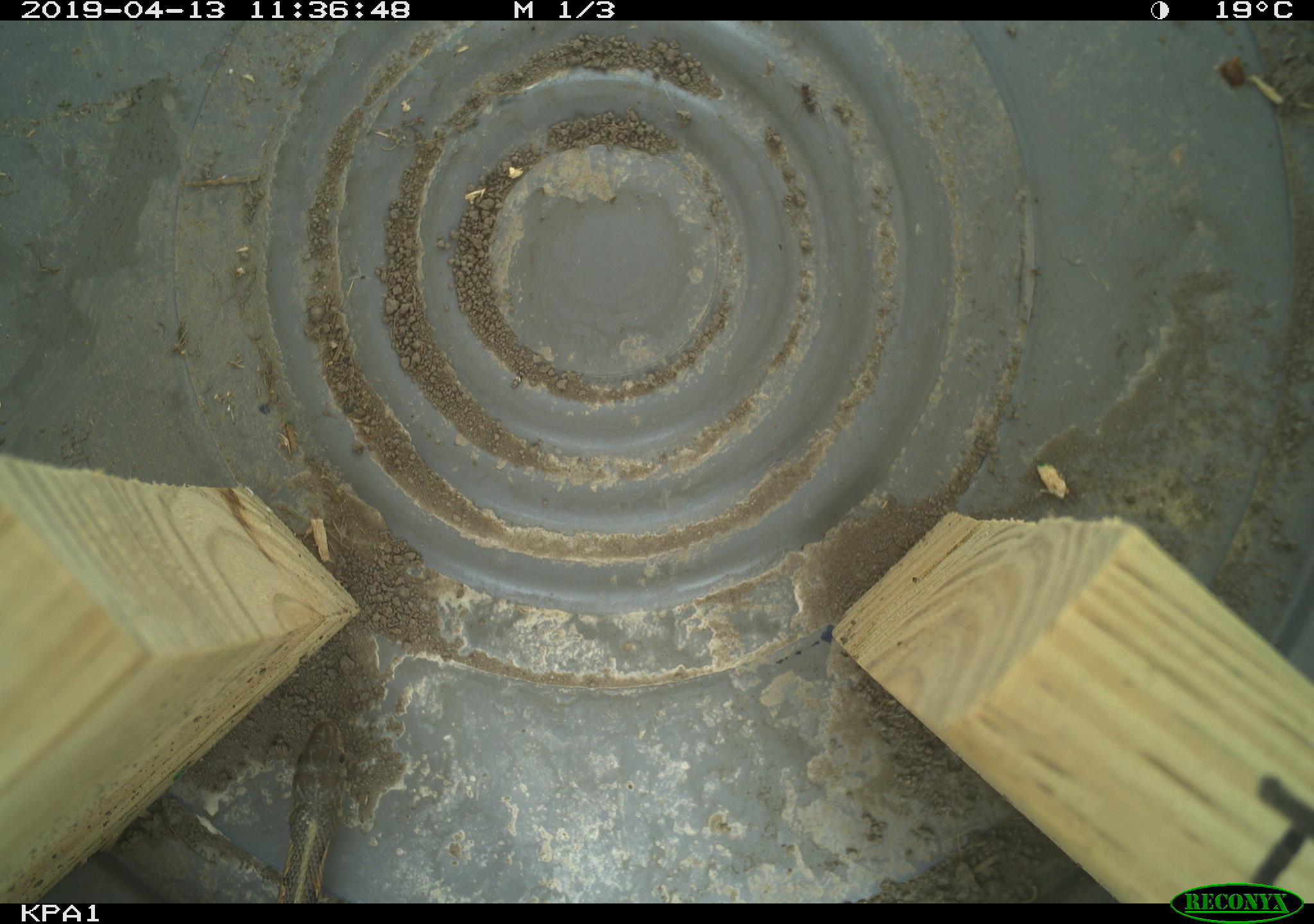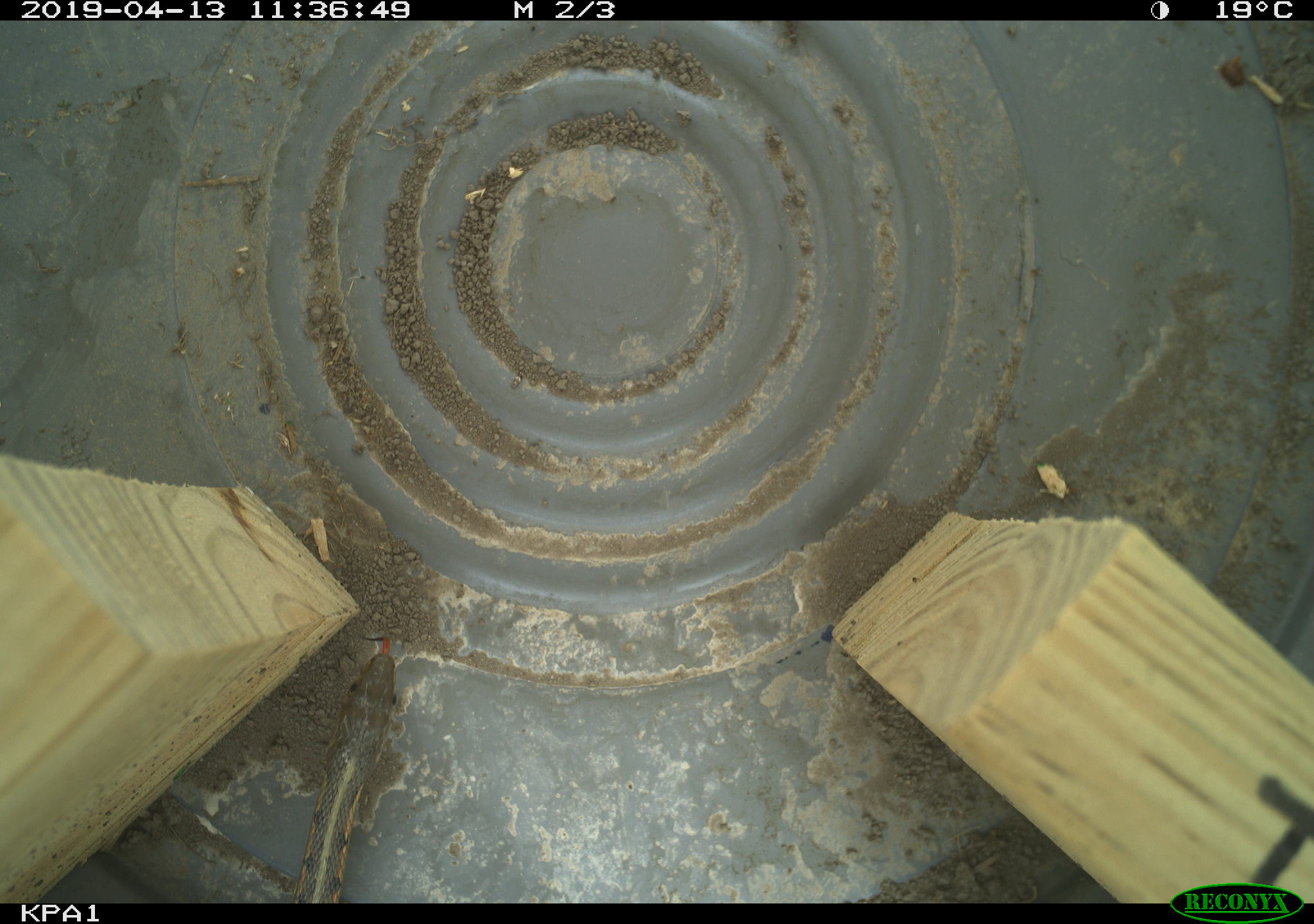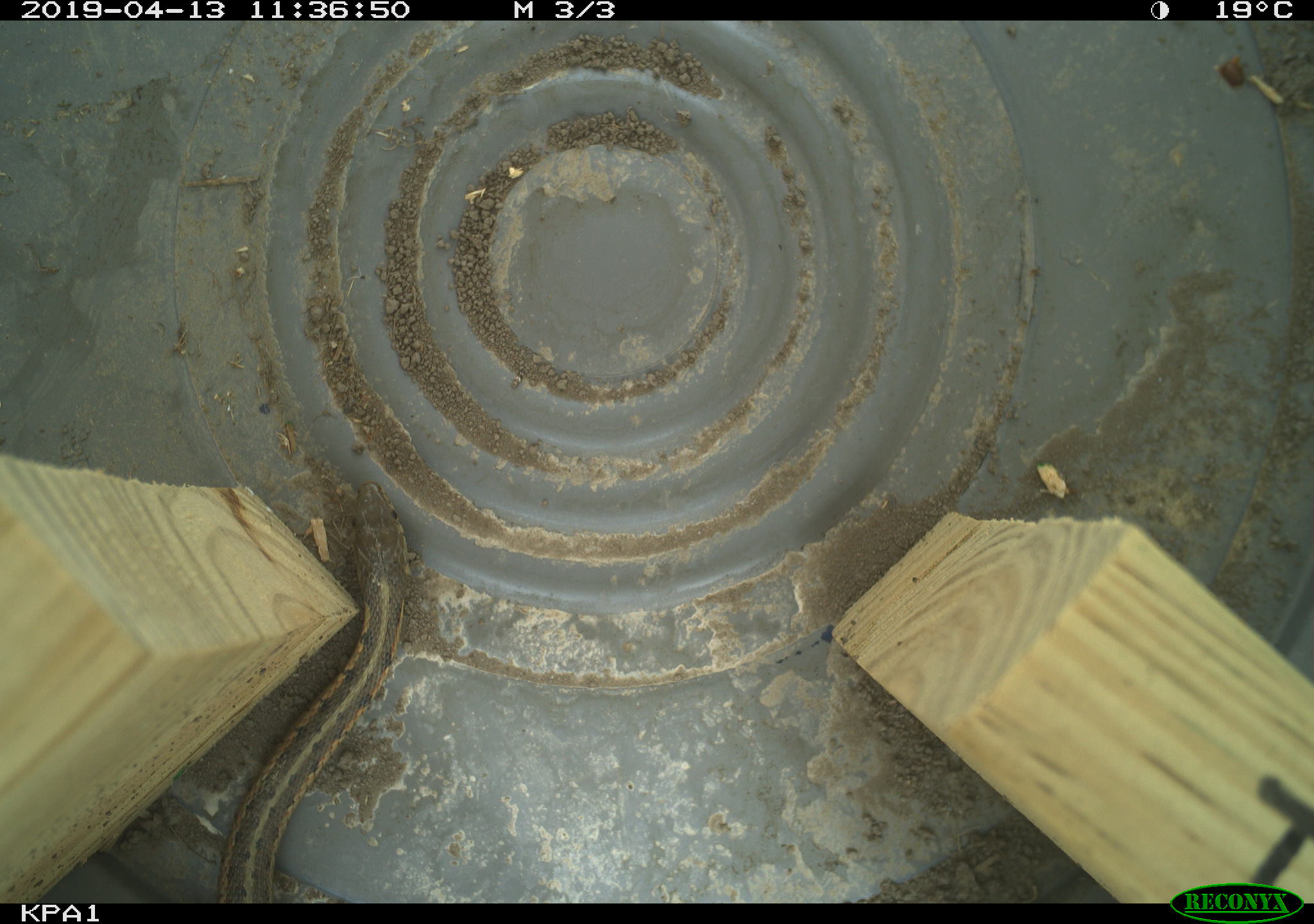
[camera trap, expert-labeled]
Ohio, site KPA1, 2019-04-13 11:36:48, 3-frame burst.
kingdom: Animalia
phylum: Chordata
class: Reptilia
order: Squamata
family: Colubridae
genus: Thamnophis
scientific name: Thamnophis sirtalis sirtalis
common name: eastern gartersnake